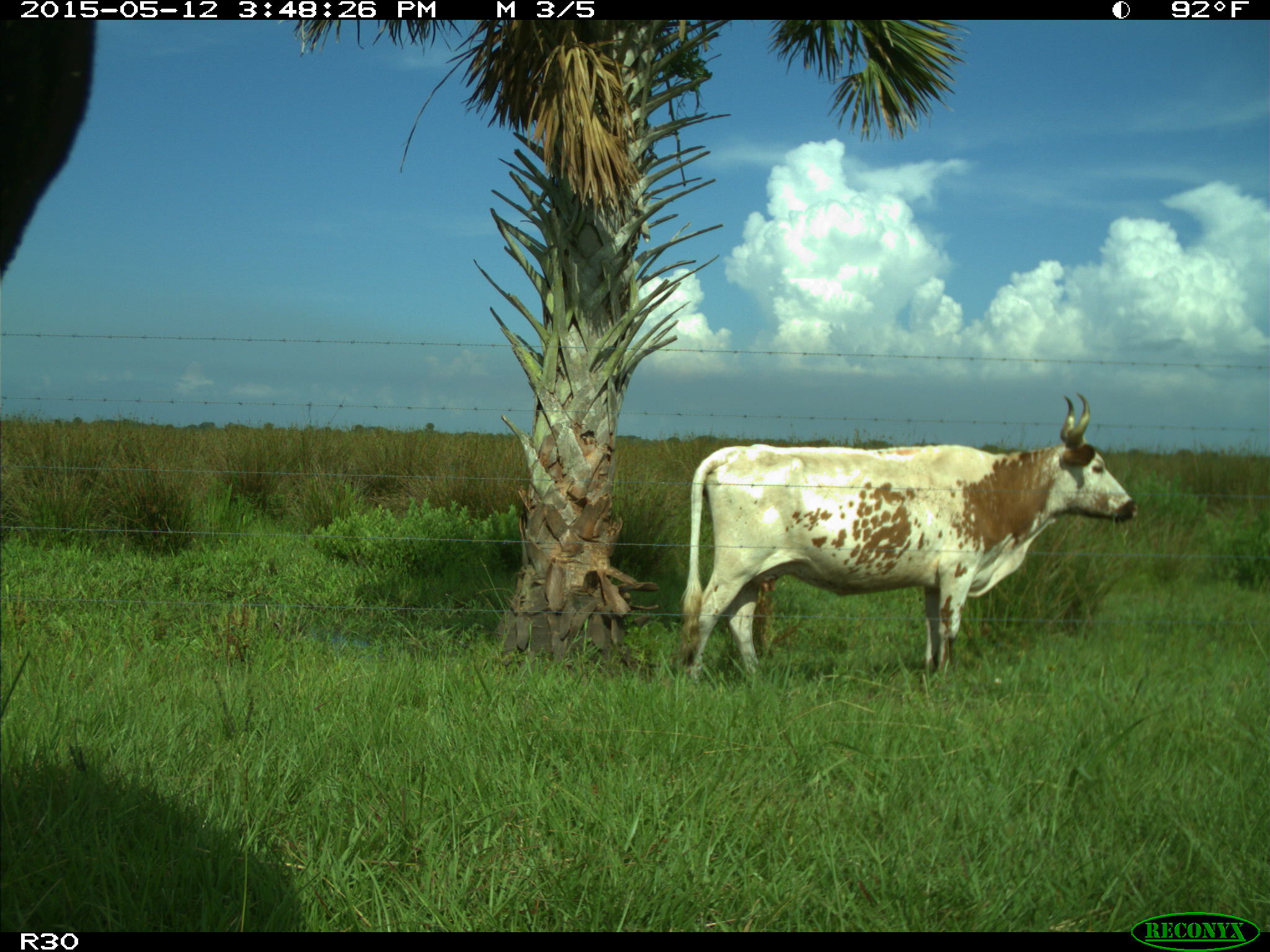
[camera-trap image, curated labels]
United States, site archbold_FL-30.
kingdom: Animalia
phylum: Chordata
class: Mammalia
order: Artiodactyla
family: Bovidae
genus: Bos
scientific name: Bos taurus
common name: domestic cow